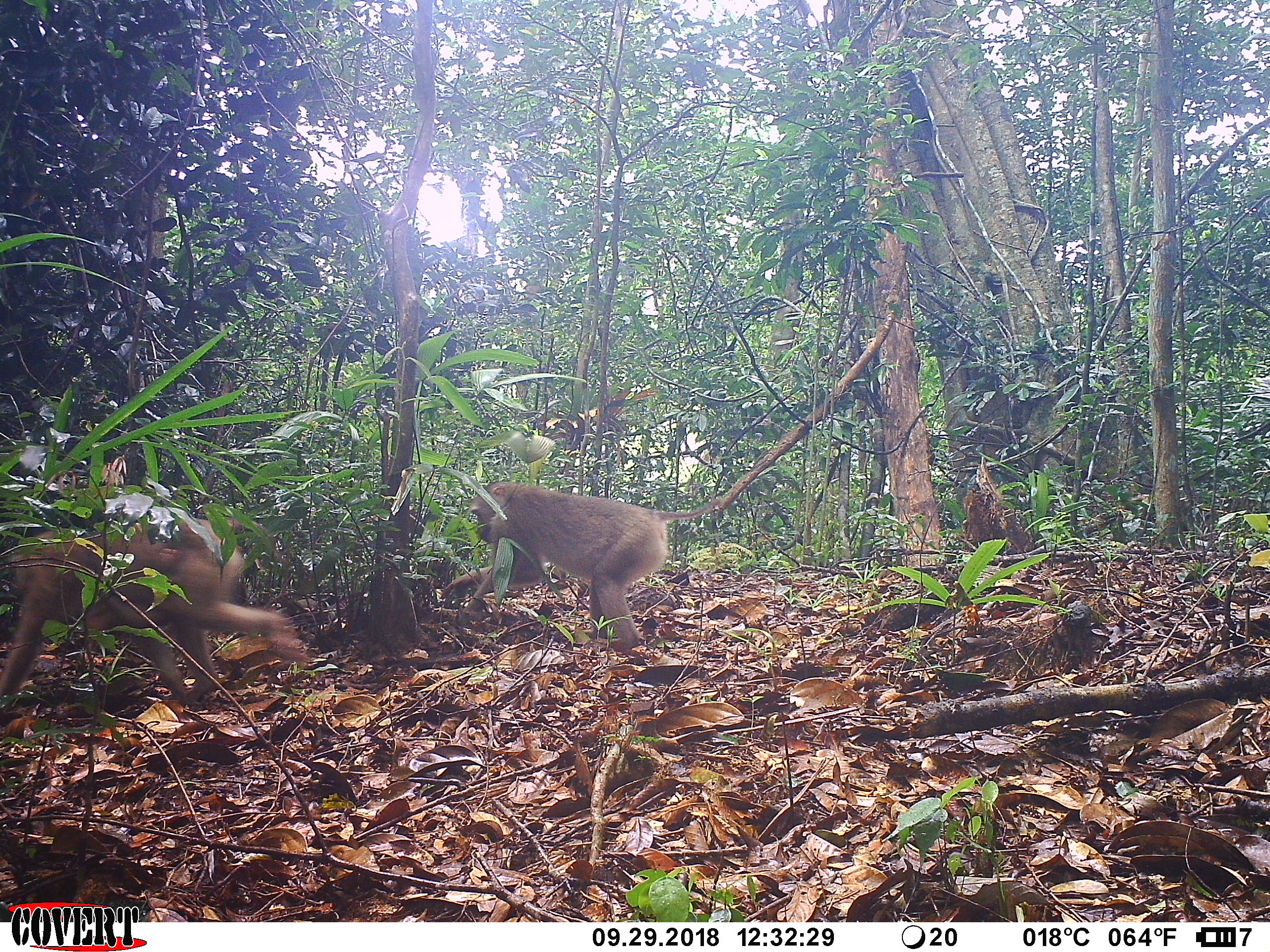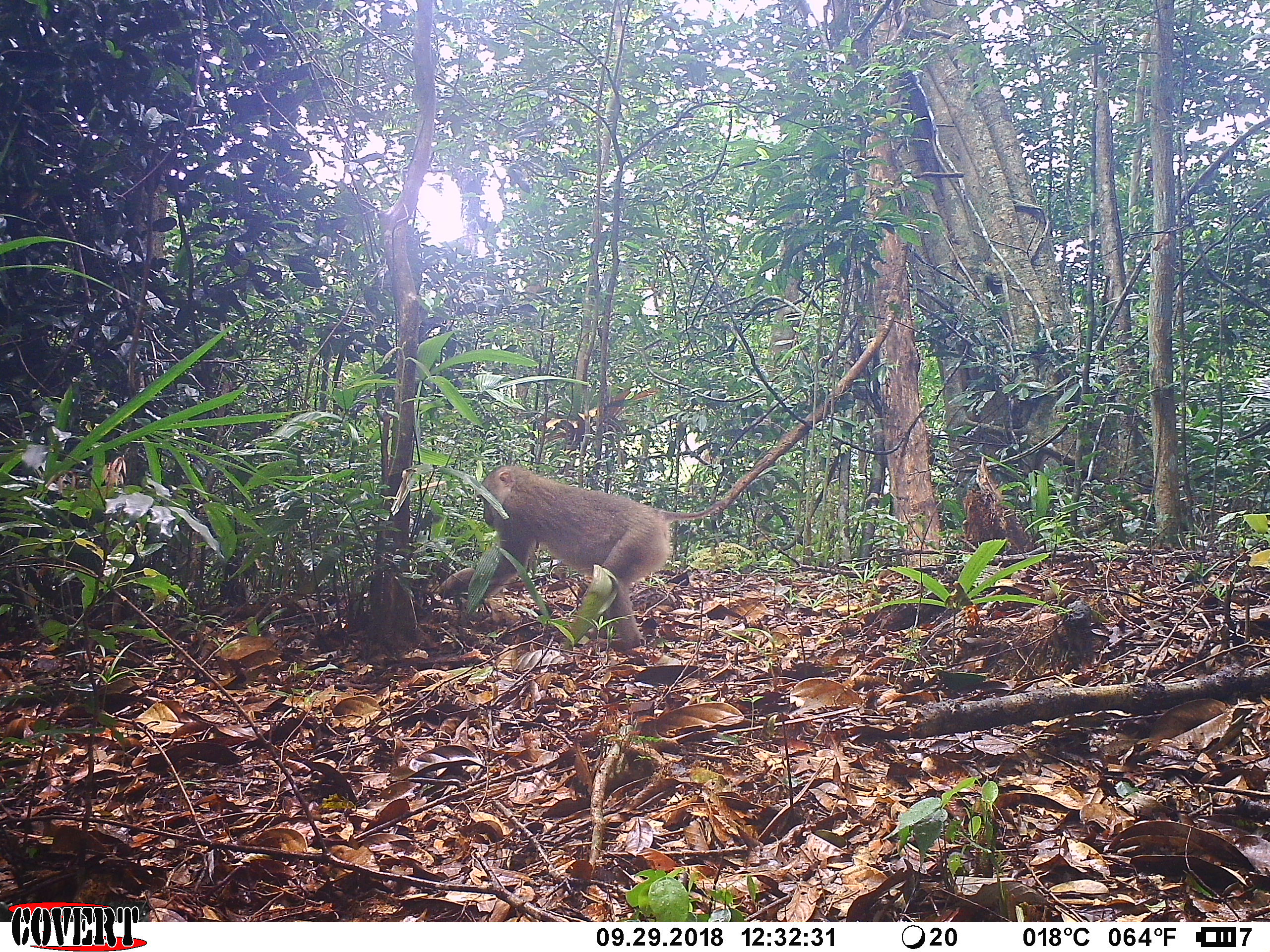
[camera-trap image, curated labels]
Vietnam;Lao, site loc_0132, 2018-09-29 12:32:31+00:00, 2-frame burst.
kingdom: Animalia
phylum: Chordata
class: Mammalia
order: Primates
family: Cercopithecidae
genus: Macaca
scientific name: Macaca nemestrina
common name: pig-tailed macaque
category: pig tailed macaque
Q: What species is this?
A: Pig tailed macaque (pig-tailed macaque) (Macaca nemestrina).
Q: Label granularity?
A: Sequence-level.